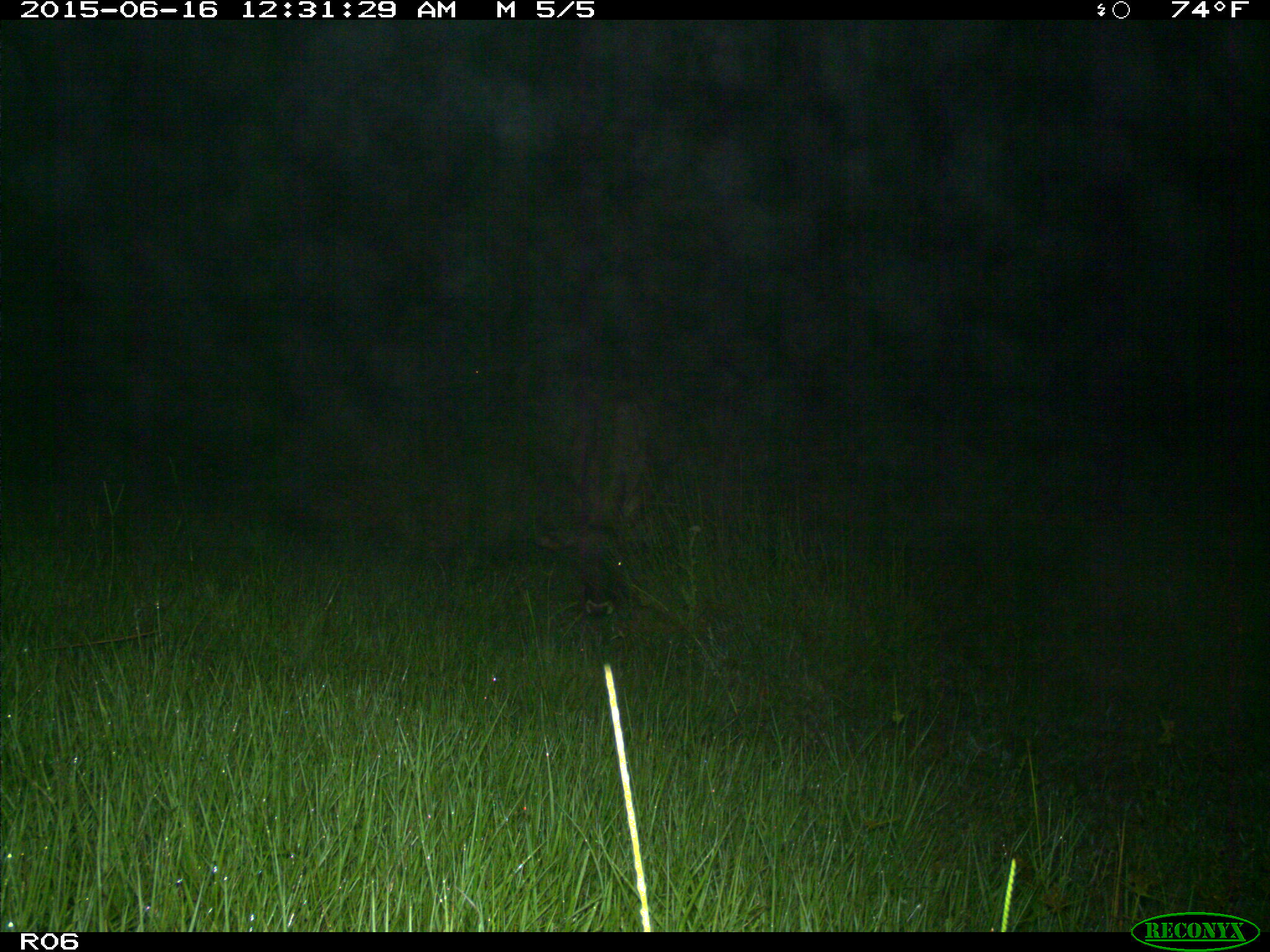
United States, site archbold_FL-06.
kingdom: Animalia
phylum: Chordata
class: Mammalia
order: Artiodactyla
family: Bovidae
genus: Bos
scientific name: Bos taurus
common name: domestic cow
Bos taurus (domestic cow).